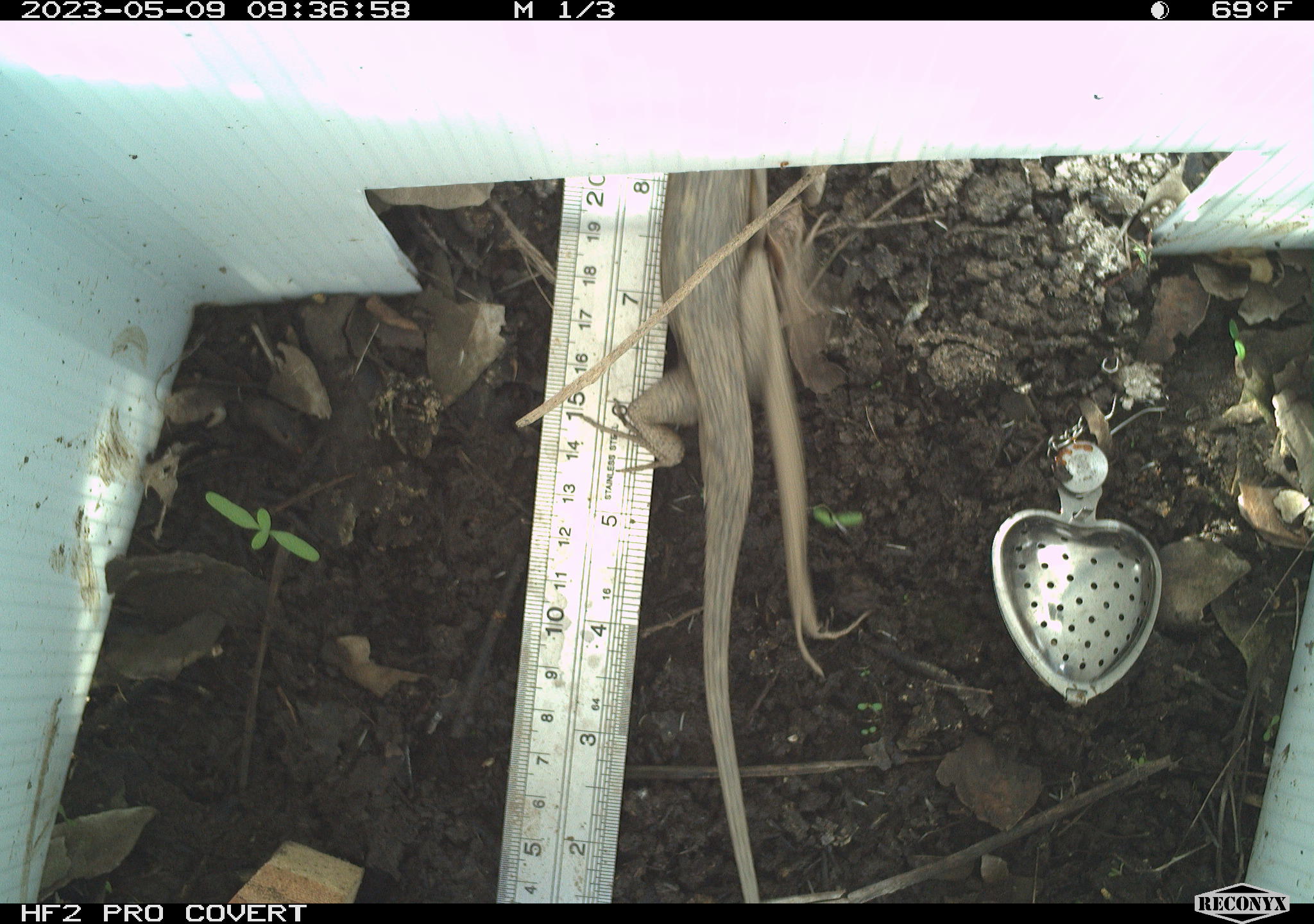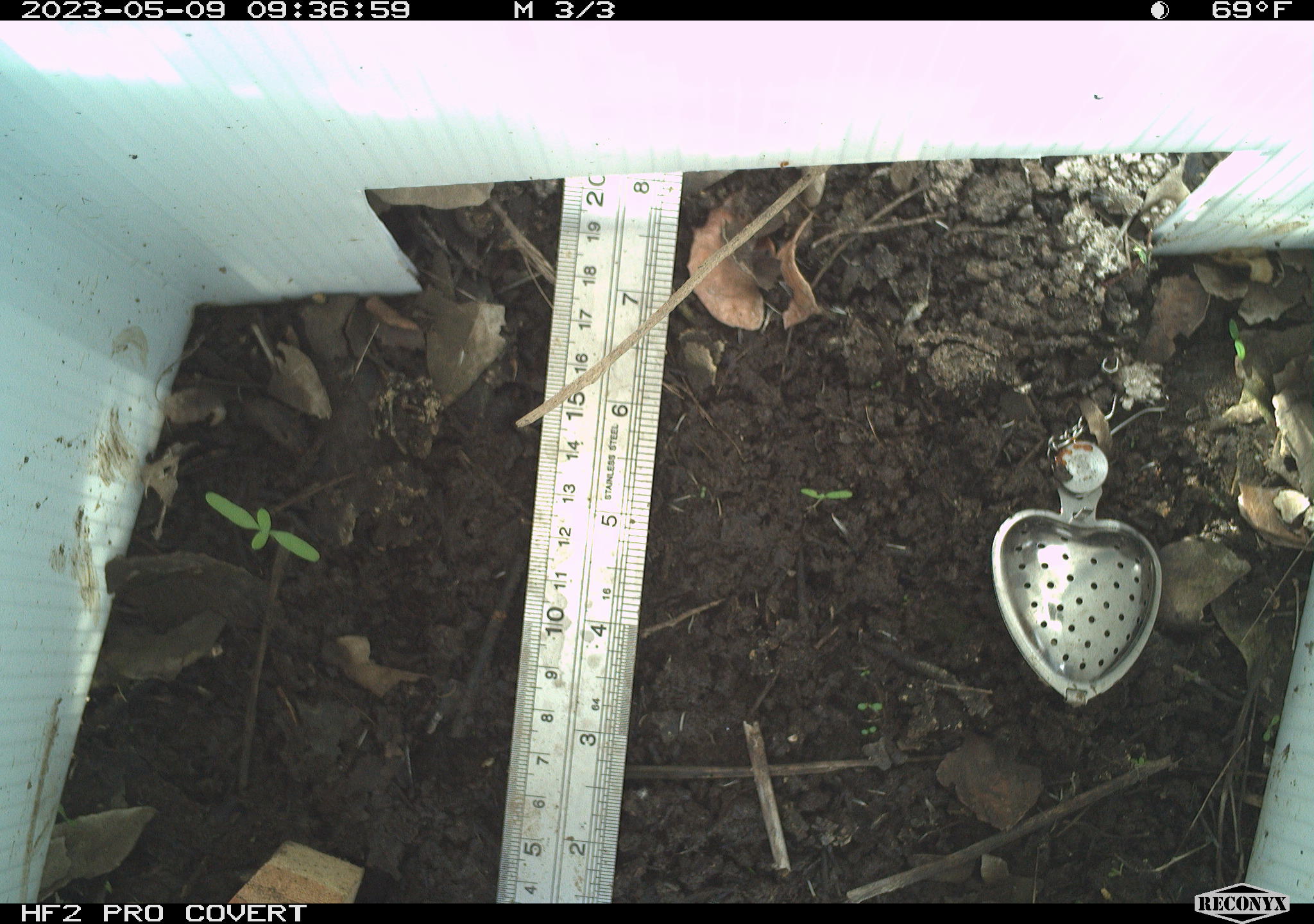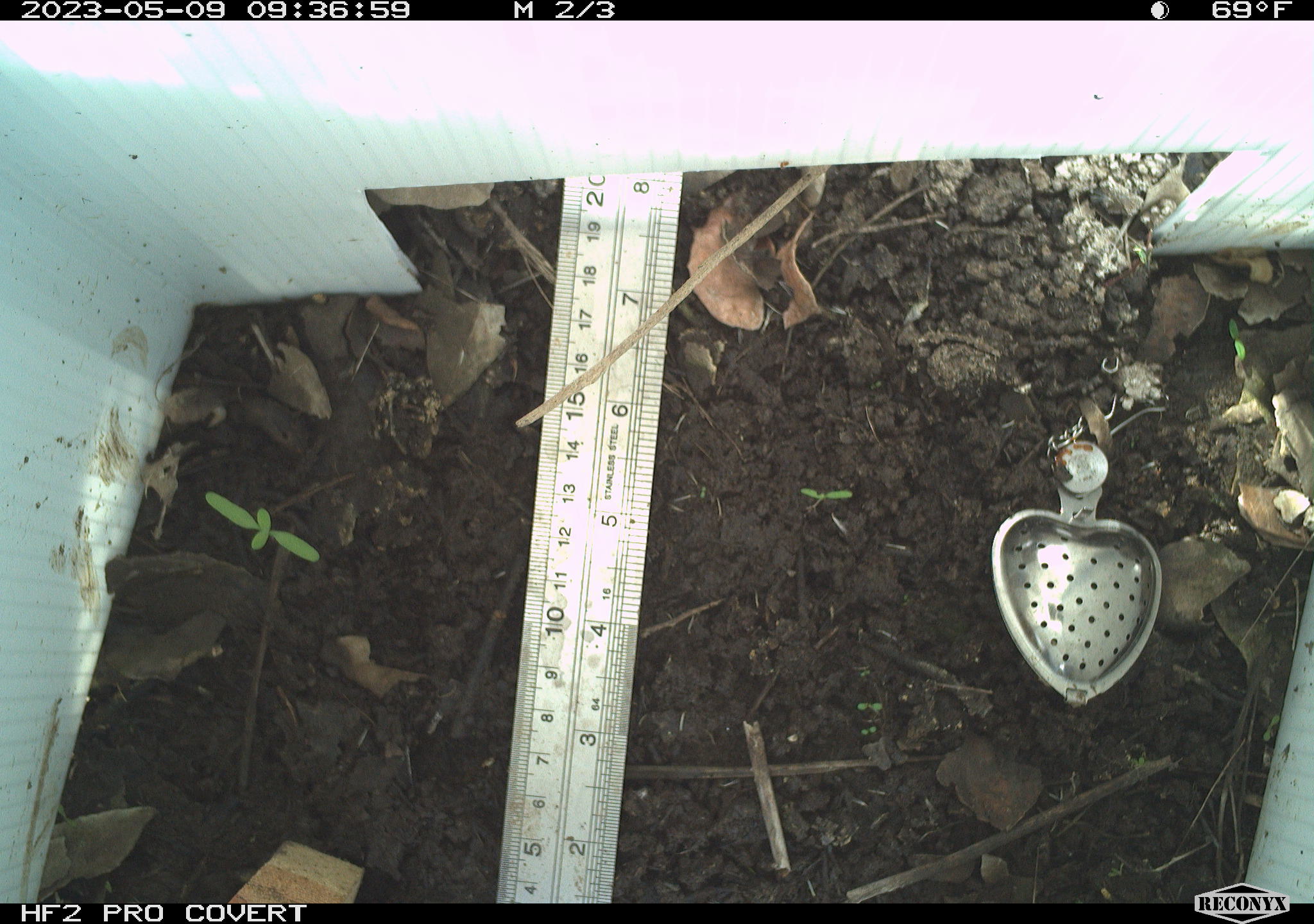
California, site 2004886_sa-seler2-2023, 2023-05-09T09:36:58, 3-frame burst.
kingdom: Animalia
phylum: Chordata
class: Reptilia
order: Squamata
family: Phrynosomatidae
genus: Sceloporus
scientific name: Sceloporus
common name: spiny lizards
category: sceloporus species